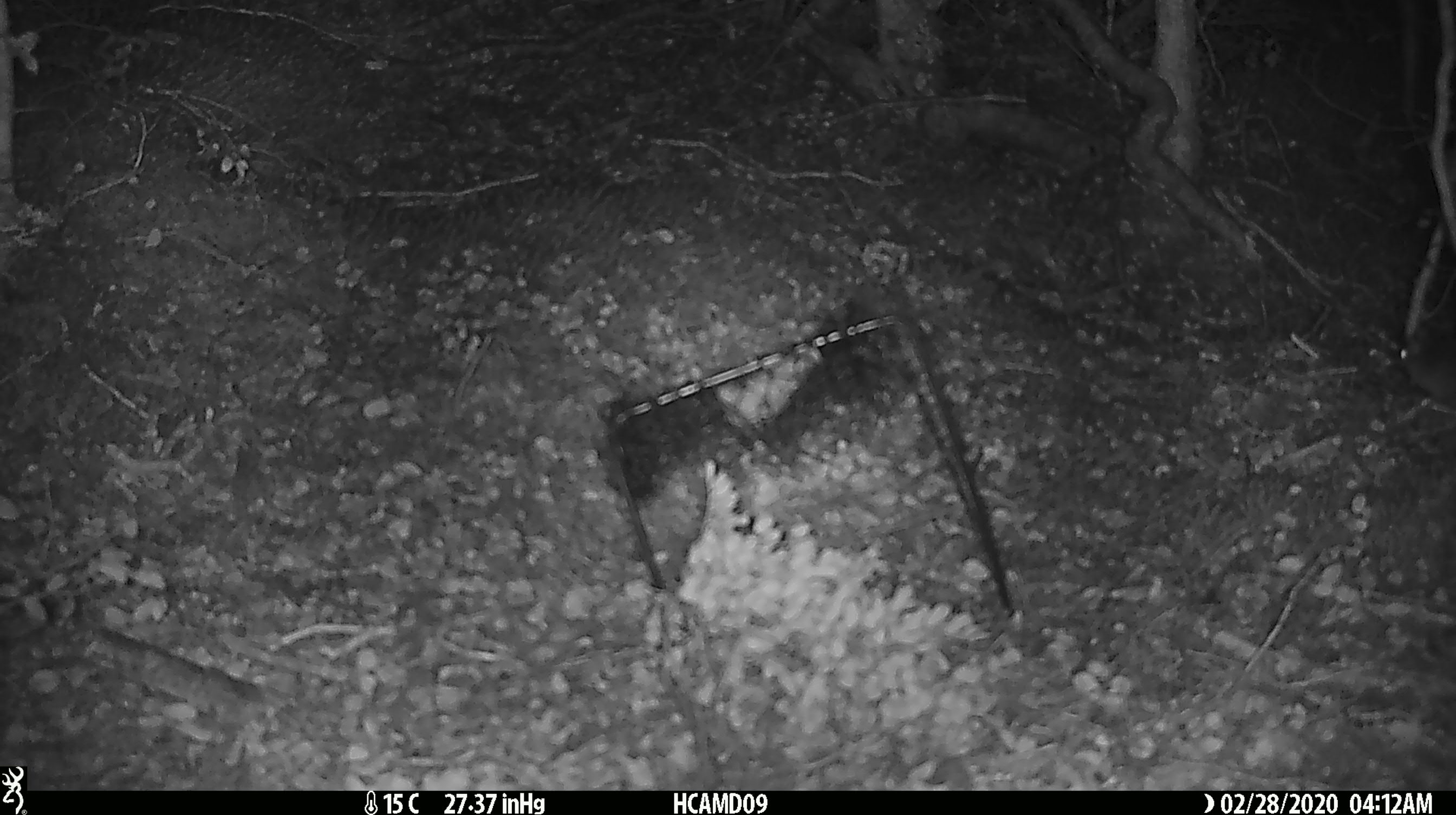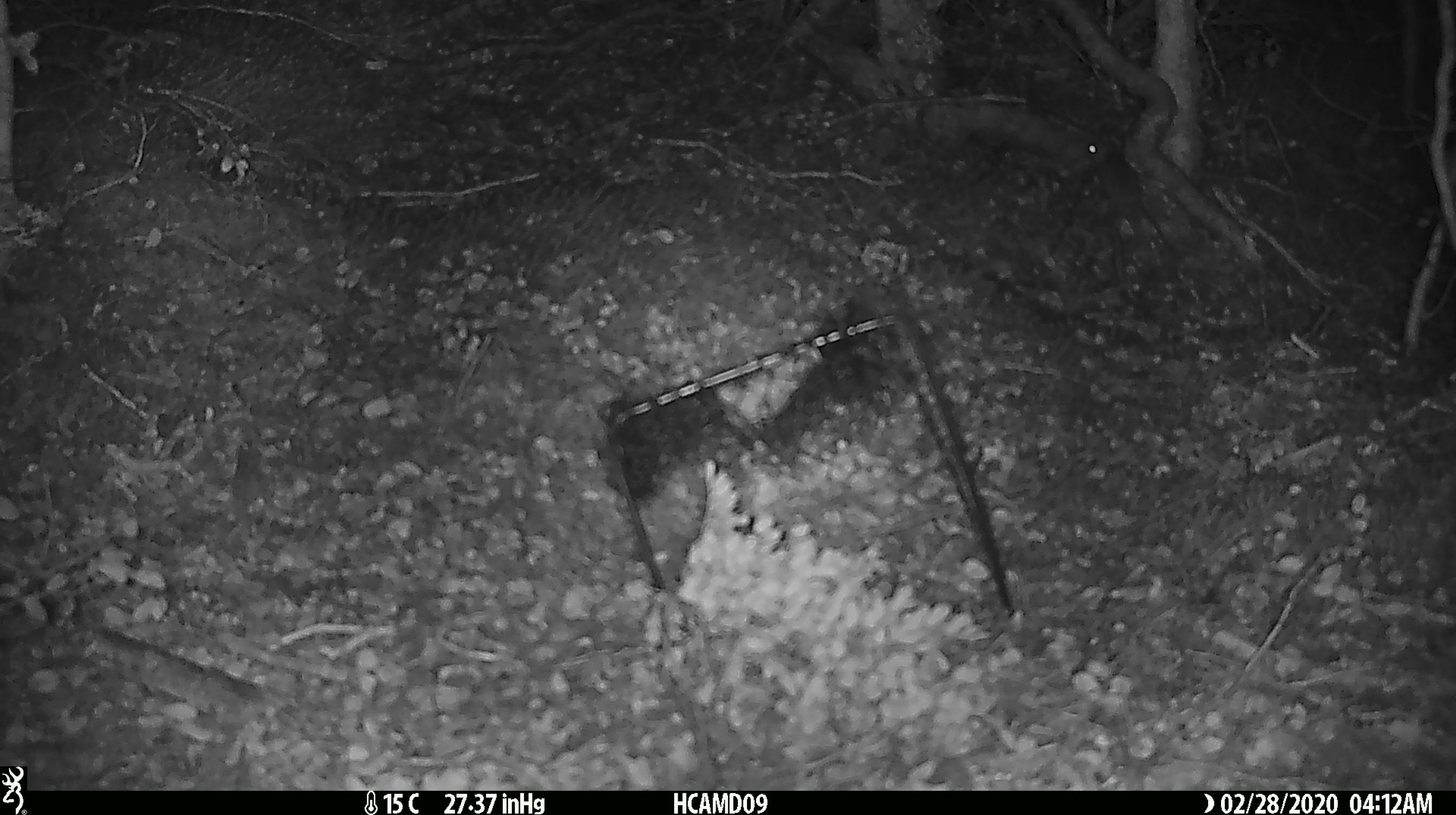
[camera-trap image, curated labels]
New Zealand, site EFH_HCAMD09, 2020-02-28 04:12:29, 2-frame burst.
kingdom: Animalia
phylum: Chordata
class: Mammalia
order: Rodentia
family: Muridae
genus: Mus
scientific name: Mus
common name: mouse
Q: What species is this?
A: Mouse (Mus).